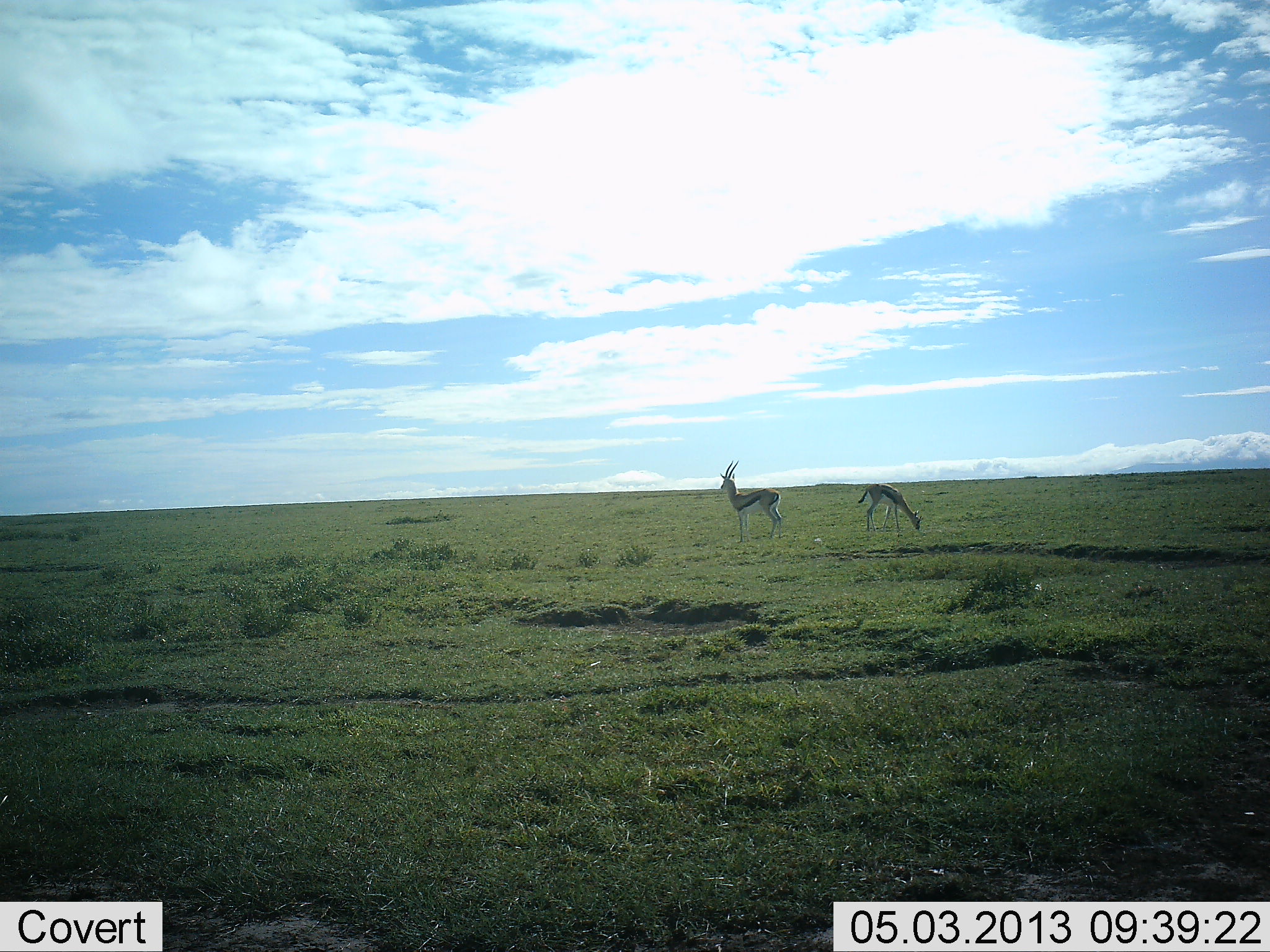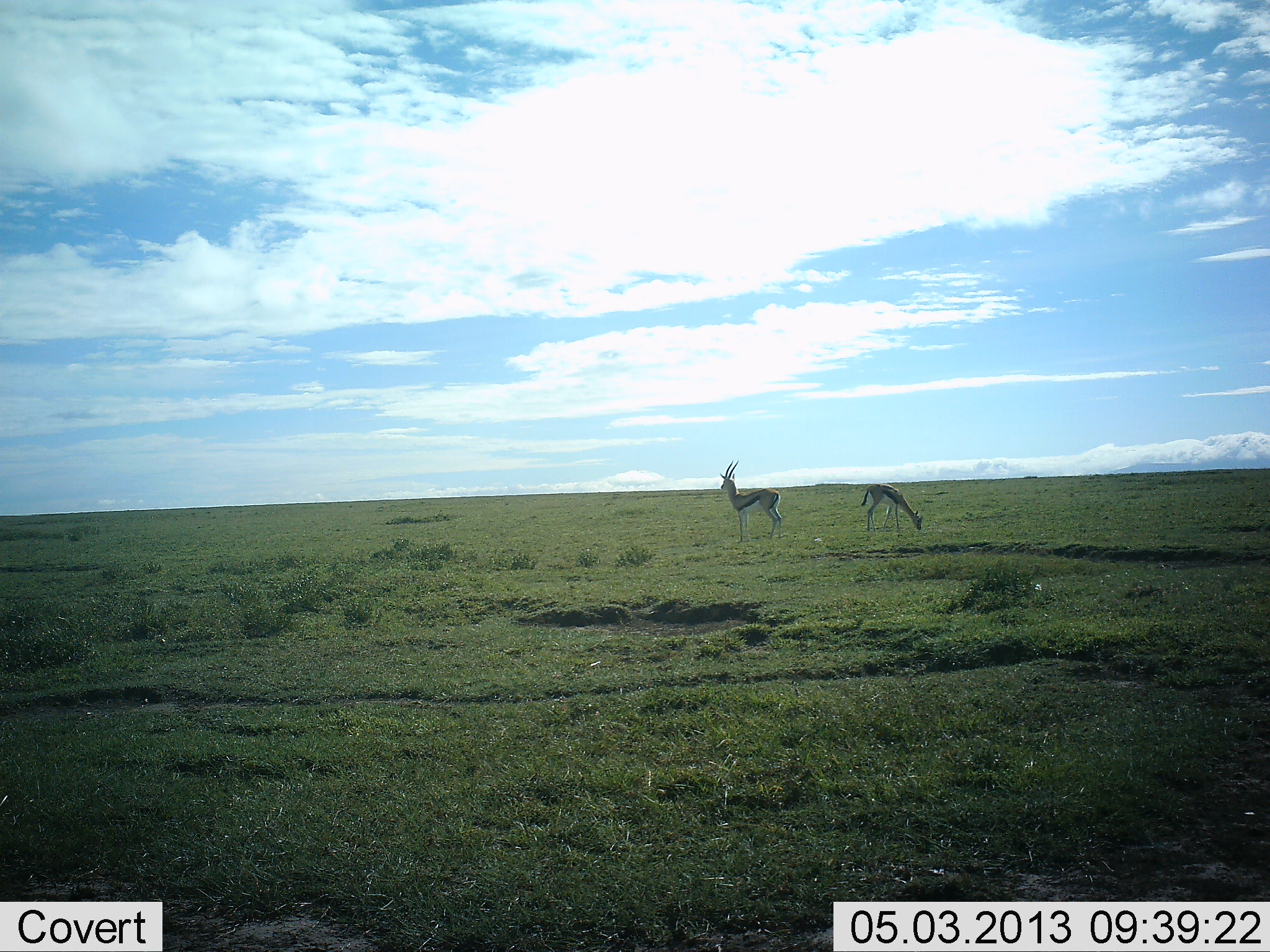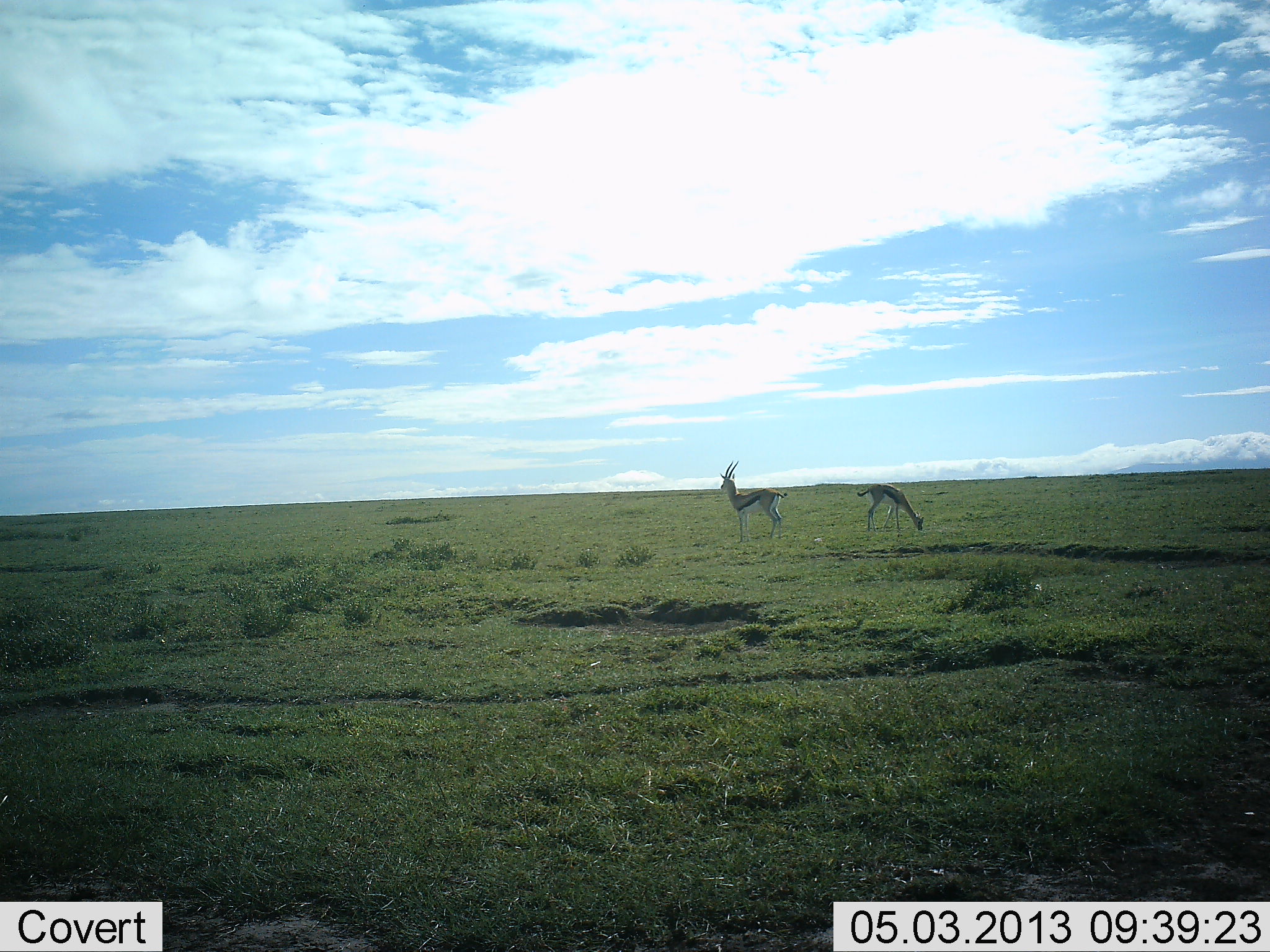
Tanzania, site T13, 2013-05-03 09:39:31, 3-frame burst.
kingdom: Animalia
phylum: Chordata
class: Mammalia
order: Artiodactyla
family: Bovidae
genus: Eudorcas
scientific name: Eudorcas thomsonii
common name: thomson's gazelle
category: gazellethomsons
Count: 2.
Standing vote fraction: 80%.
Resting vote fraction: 10%.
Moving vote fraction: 0%.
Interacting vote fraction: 0%.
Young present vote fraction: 0%.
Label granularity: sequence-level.